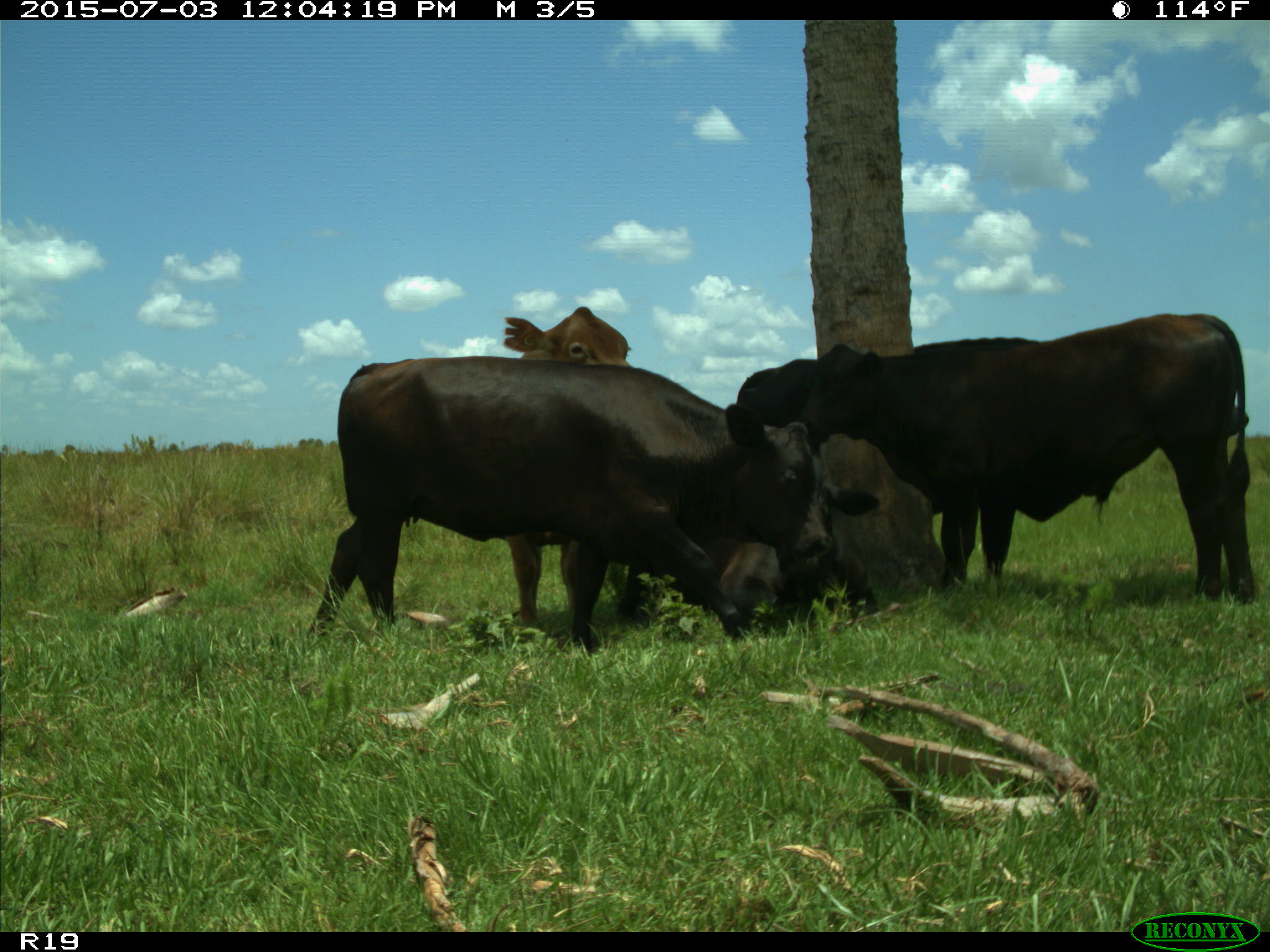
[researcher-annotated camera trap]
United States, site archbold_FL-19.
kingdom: Animalia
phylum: Chordata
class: Mammalia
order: Artiodactyla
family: Bovidae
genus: Bos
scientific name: Bos taurus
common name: domestic cow